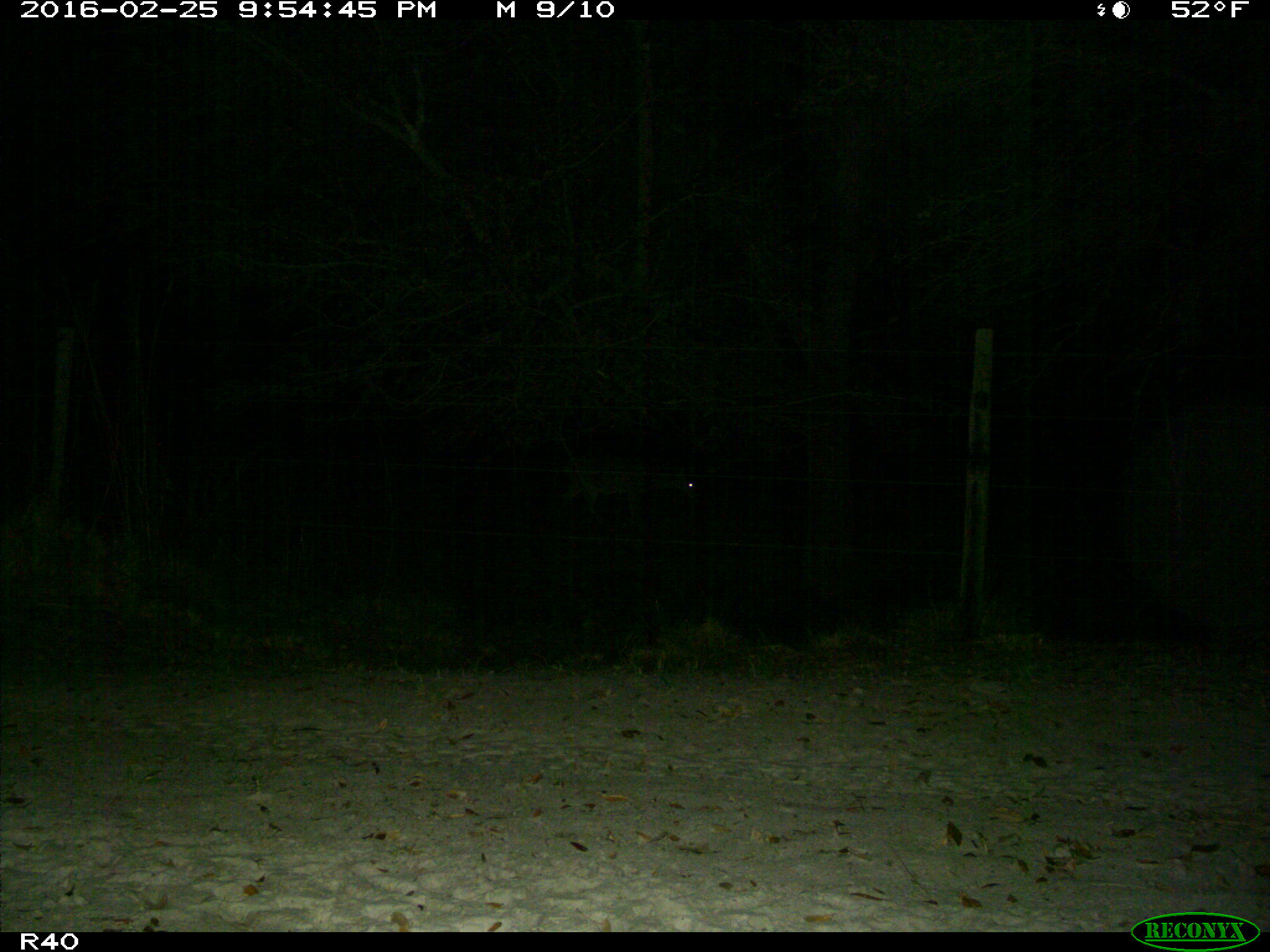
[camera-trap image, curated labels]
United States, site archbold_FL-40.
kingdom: Animalia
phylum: Chordata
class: Mammalia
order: Artiodactyla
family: Cervidae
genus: Odocoileus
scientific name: Odocoileus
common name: deer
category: unidentified deer